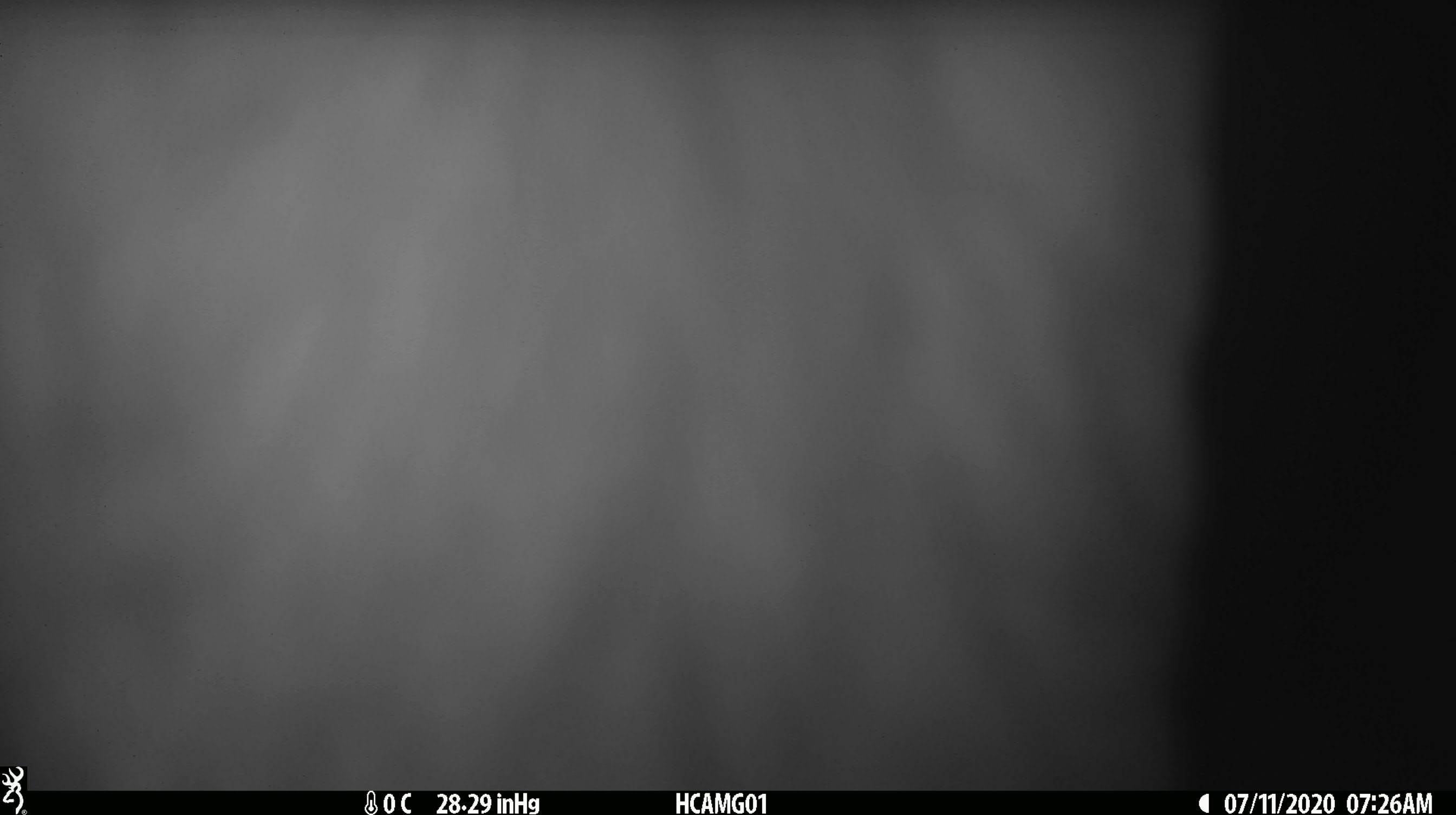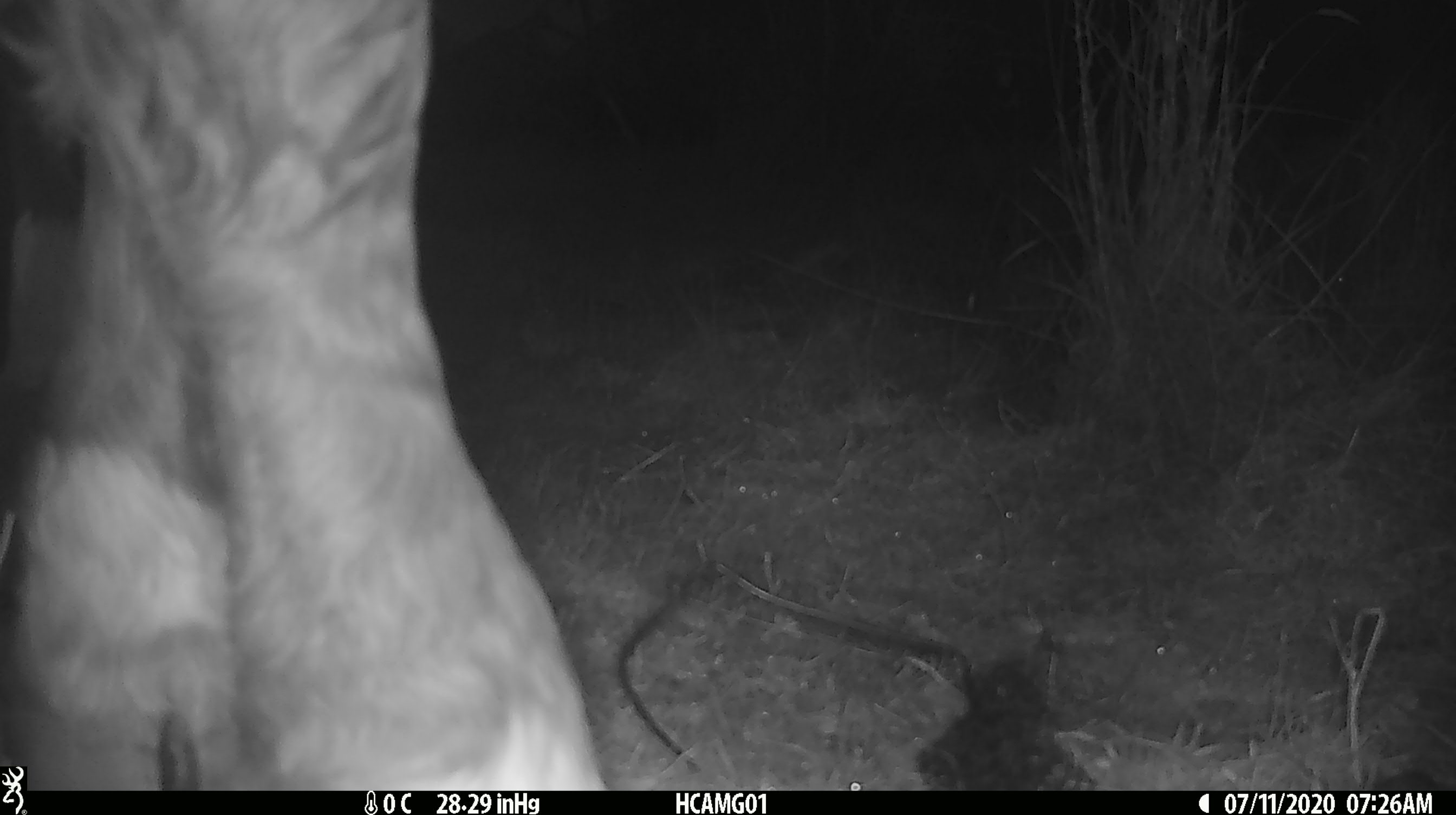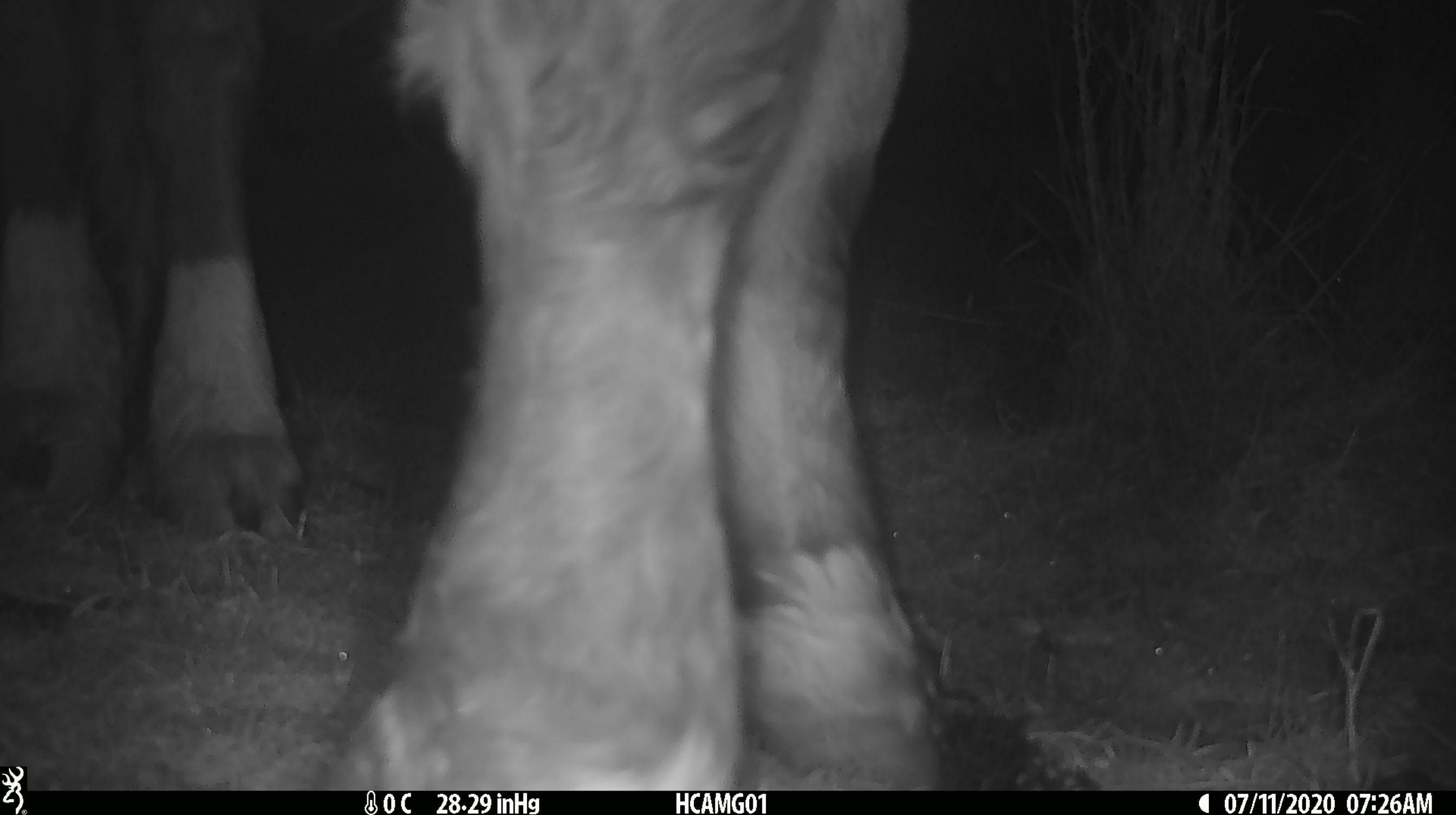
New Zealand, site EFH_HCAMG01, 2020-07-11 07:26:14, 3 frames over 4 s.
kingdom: Animalia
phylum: Chordata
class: Mammalia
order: Artiodactyla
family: Bovidae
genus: Bos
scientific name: Bos taurus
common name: domestic cow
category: cow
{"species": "cow (domestic cow) (Bos taurus)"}